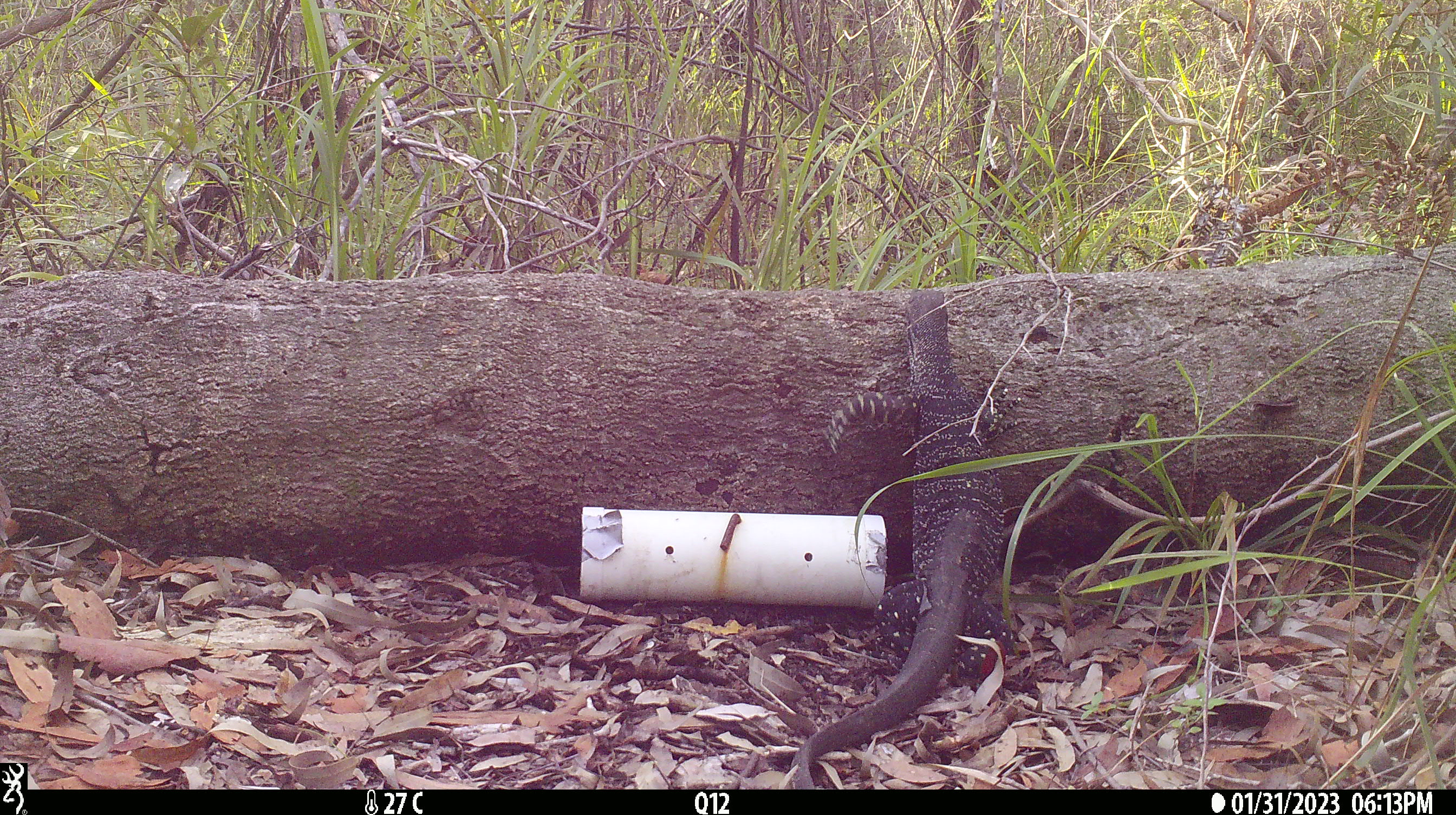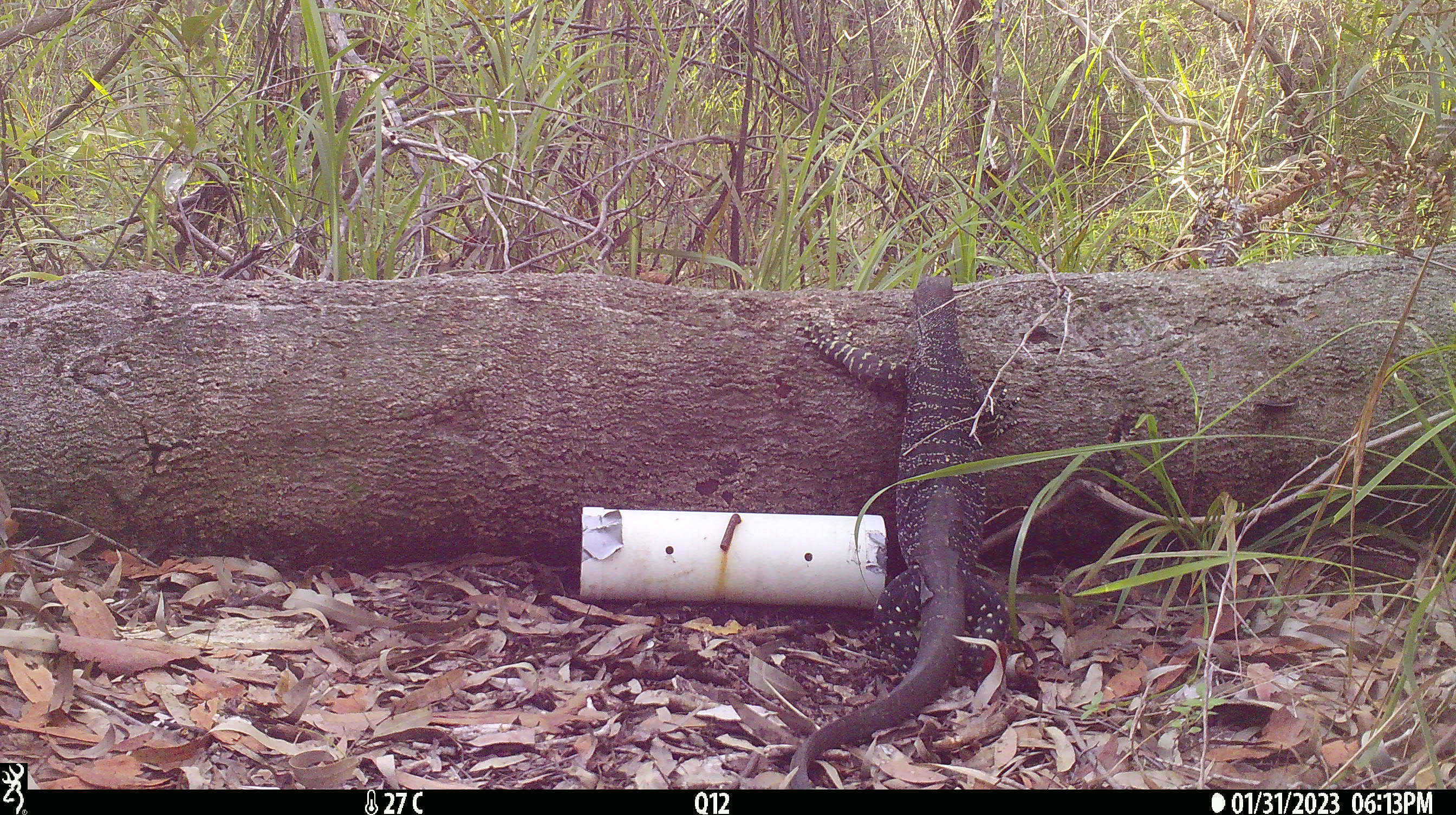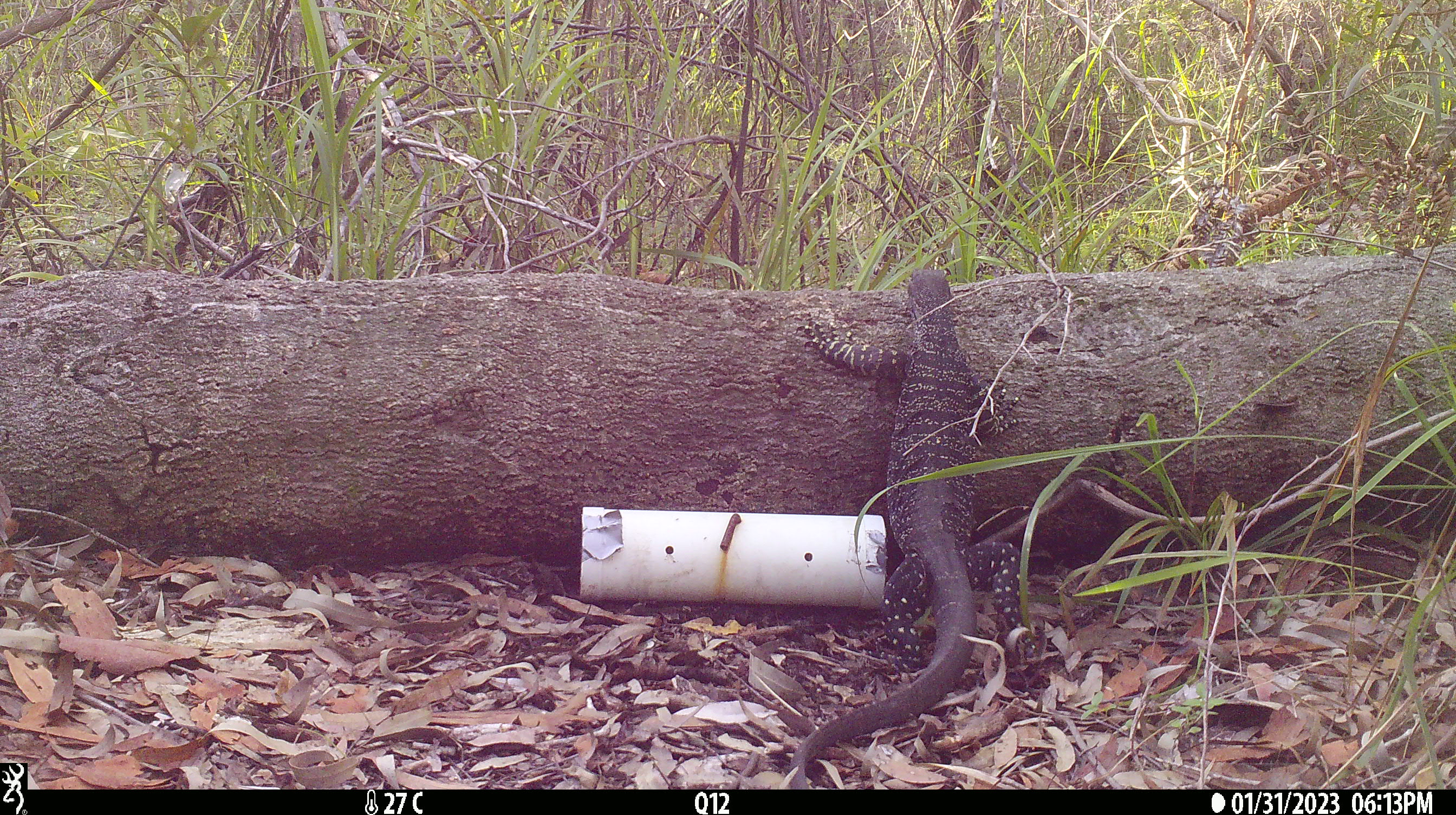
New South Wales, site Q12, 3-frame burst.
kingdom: Animalia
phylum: Chordata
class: Reptilia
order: Squamata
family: Varanidae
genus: Varanus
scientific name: Varanus varius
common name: lace monitor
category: goanna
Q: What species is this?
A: Goanna (lace monitor) (Varanus varius).